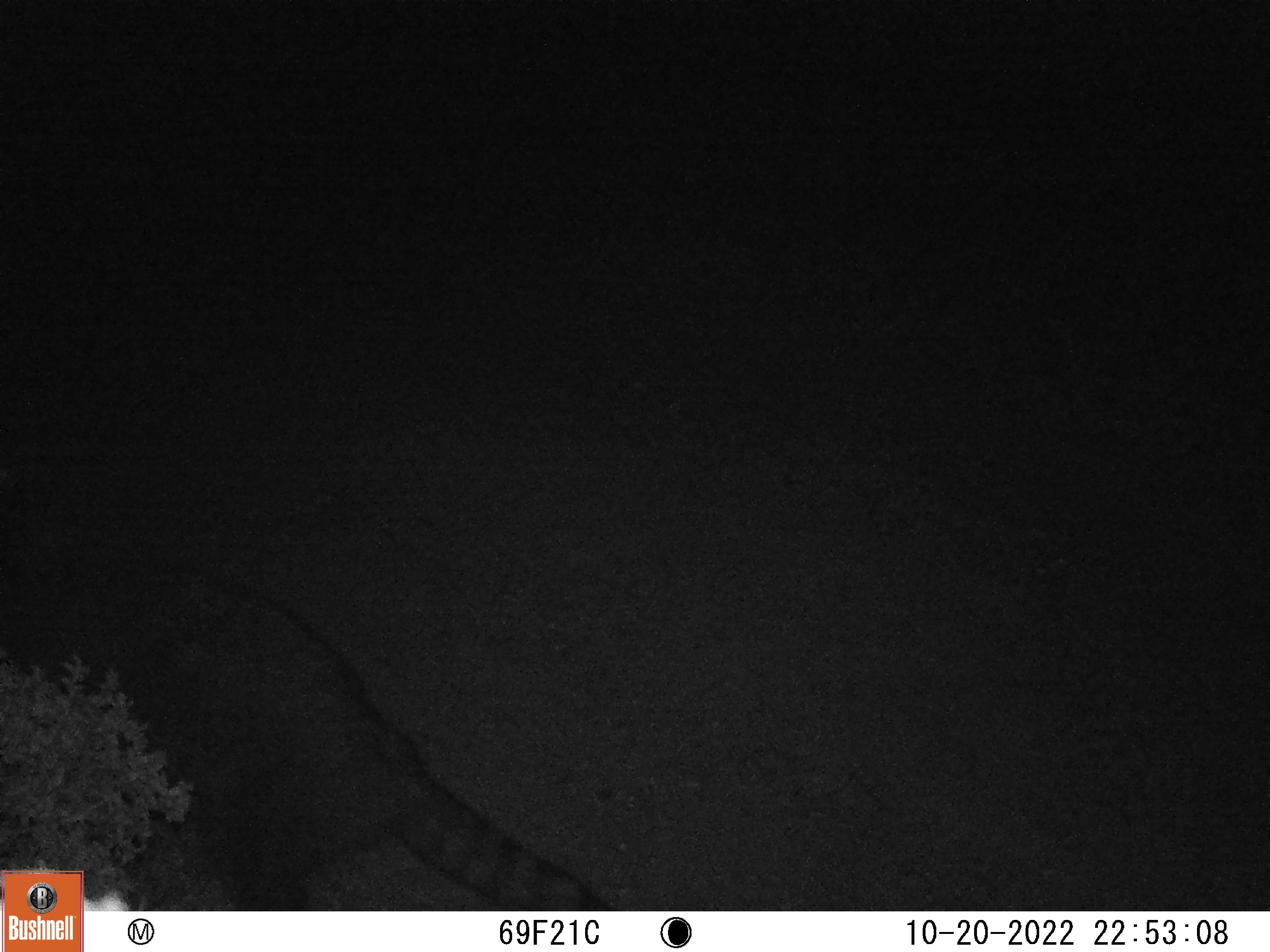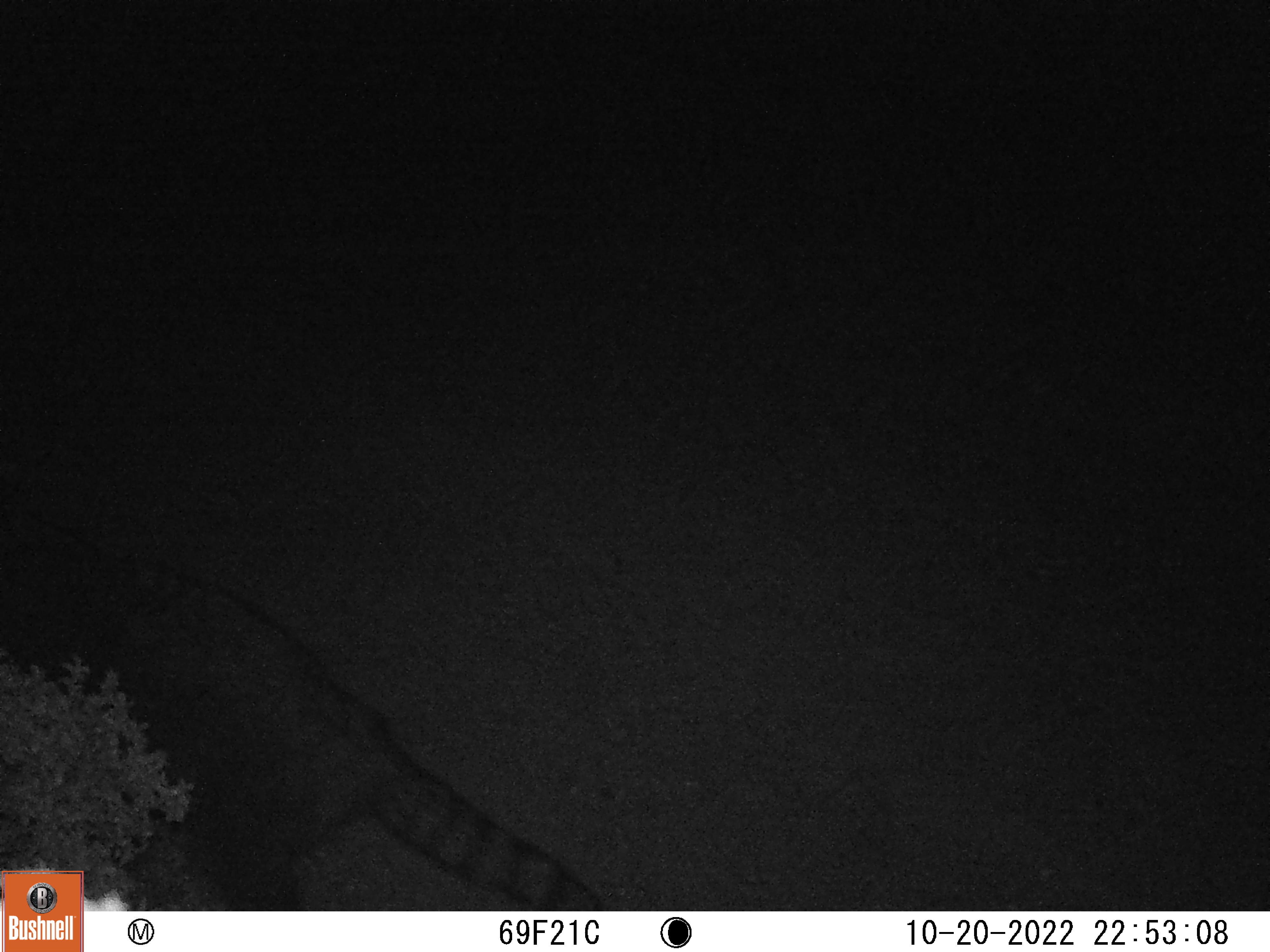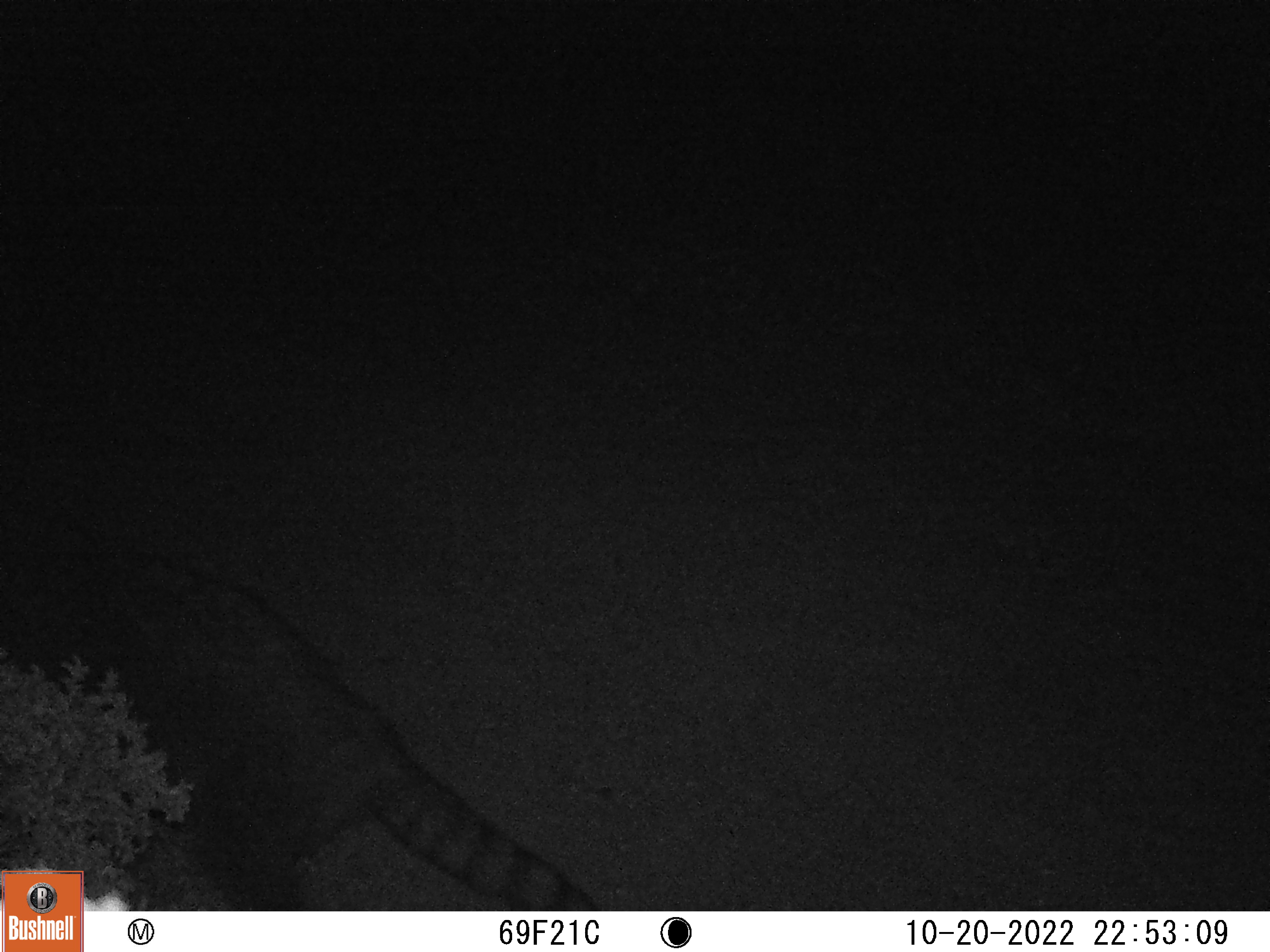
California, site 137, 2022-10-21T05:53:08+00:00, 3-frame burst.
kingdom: Animalia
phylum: Chordata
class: Mammalia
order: Carnivora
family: Procyonidae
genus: Procyon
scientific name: Procyon lotor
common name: raccoon